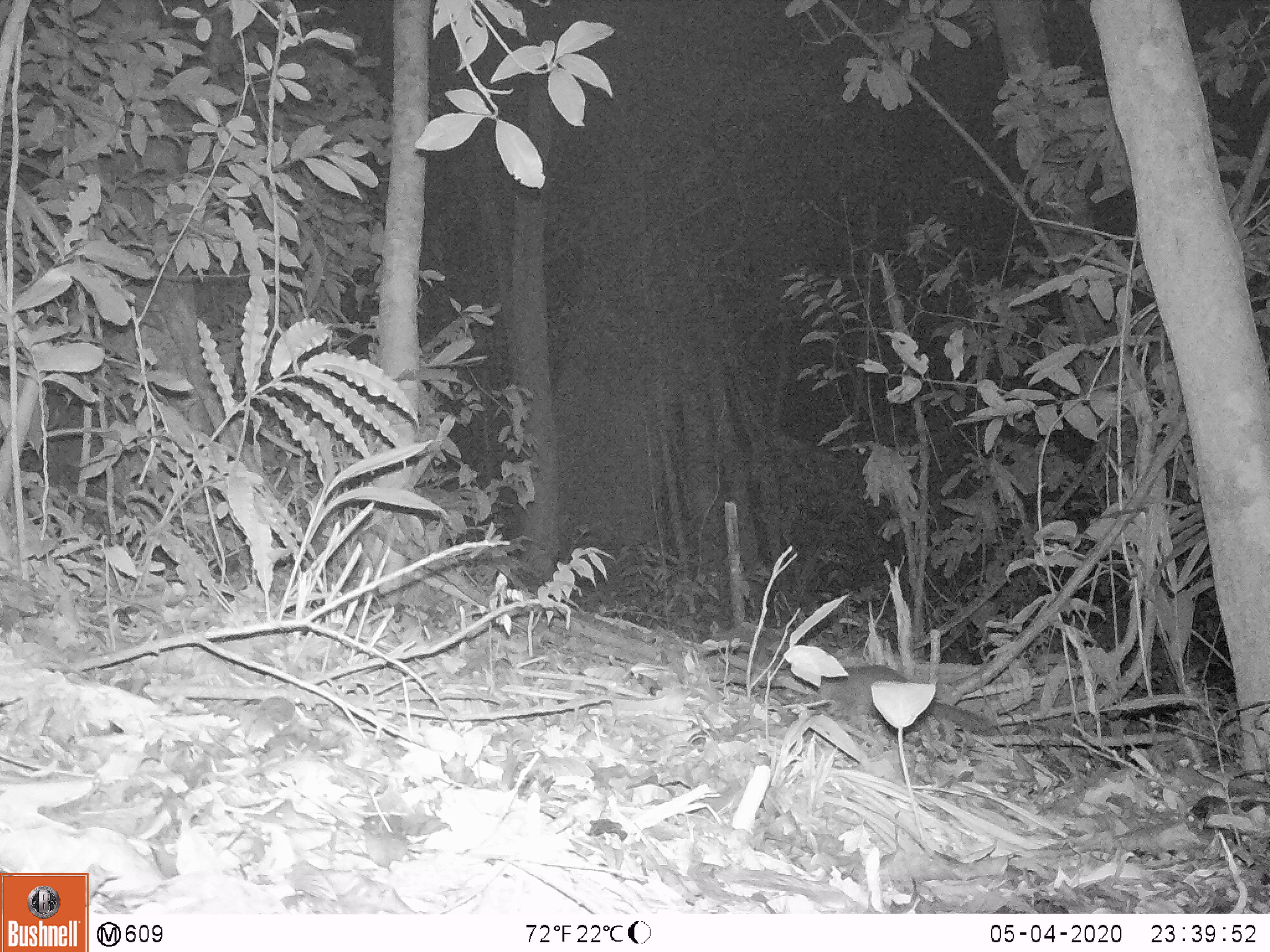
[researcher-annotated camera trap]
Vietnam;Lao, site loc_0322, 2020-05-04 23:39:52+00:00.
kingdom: Animalia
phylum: Chordata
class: Mammalia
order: Carnivora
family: Mustelidae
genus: Melogale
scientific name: Melogale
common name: ferret badger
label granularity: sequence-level